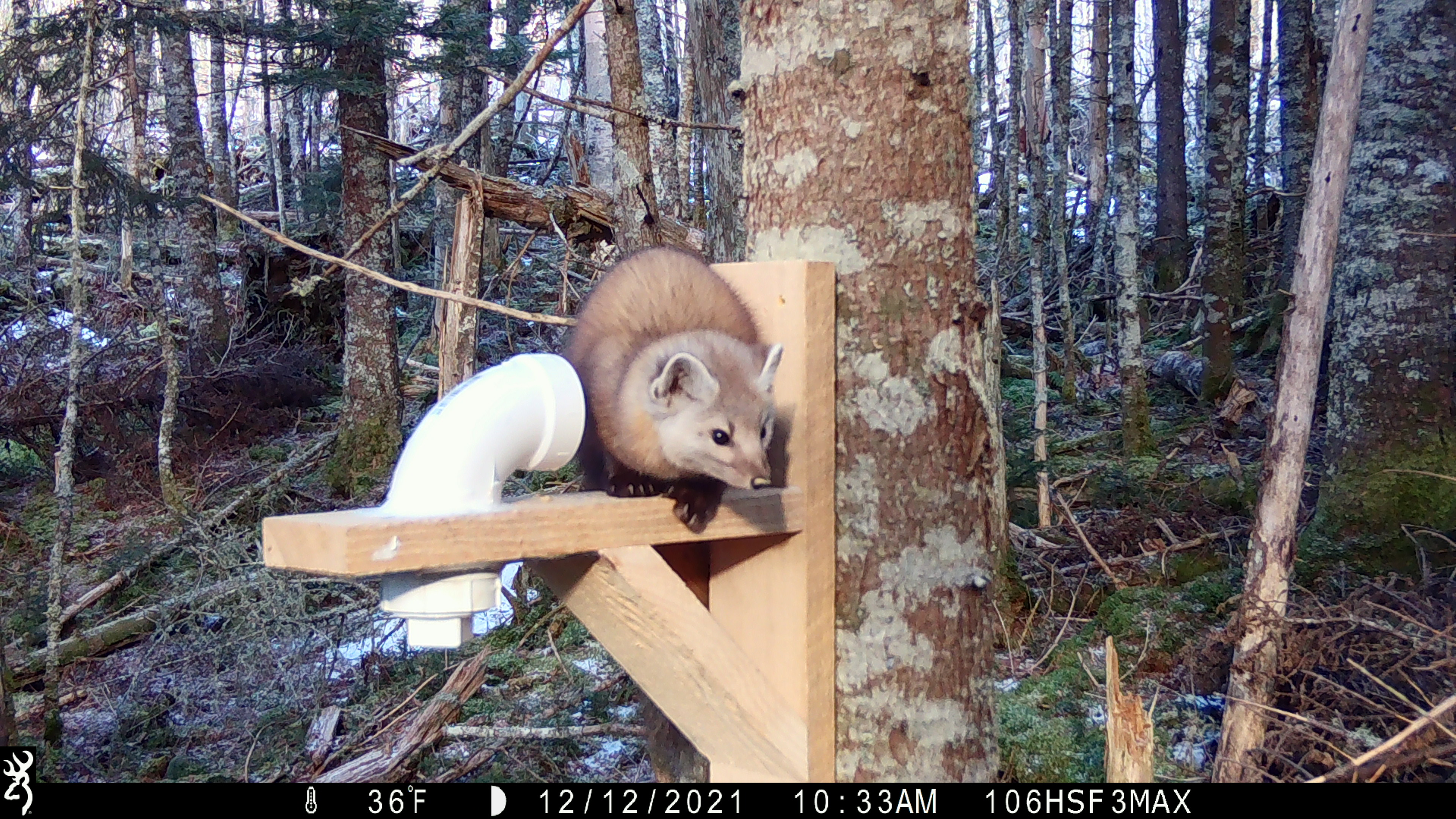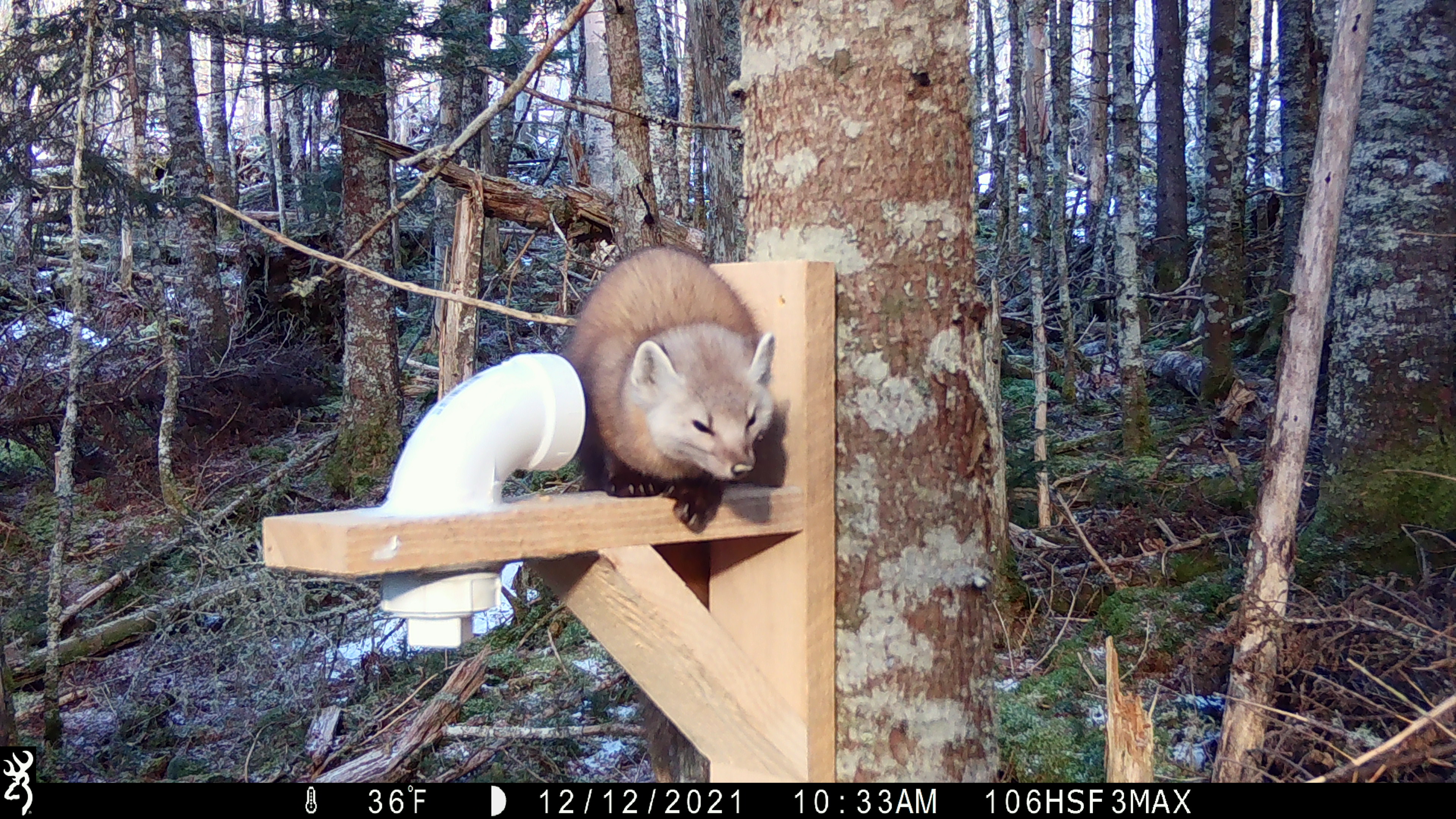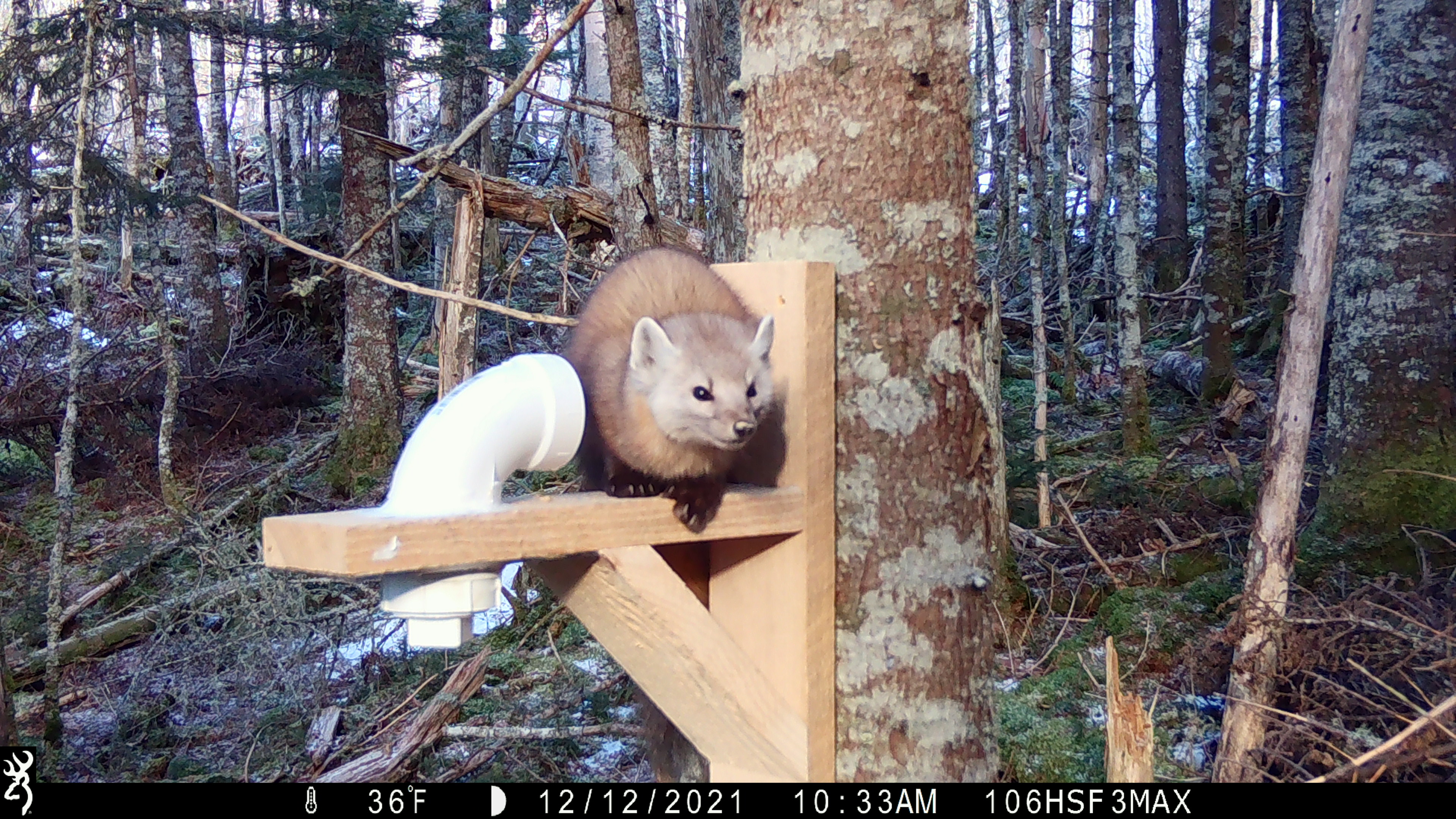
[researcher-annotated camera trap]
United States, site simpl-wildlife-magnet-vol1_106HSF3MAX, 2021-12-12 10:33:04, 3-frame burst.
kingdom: Animalia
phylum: Chordata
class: Mammalia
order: Carnivora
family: Mustelidae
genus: Martes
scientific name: Martes americana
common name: american marten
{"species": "american marten (Martes americana)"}